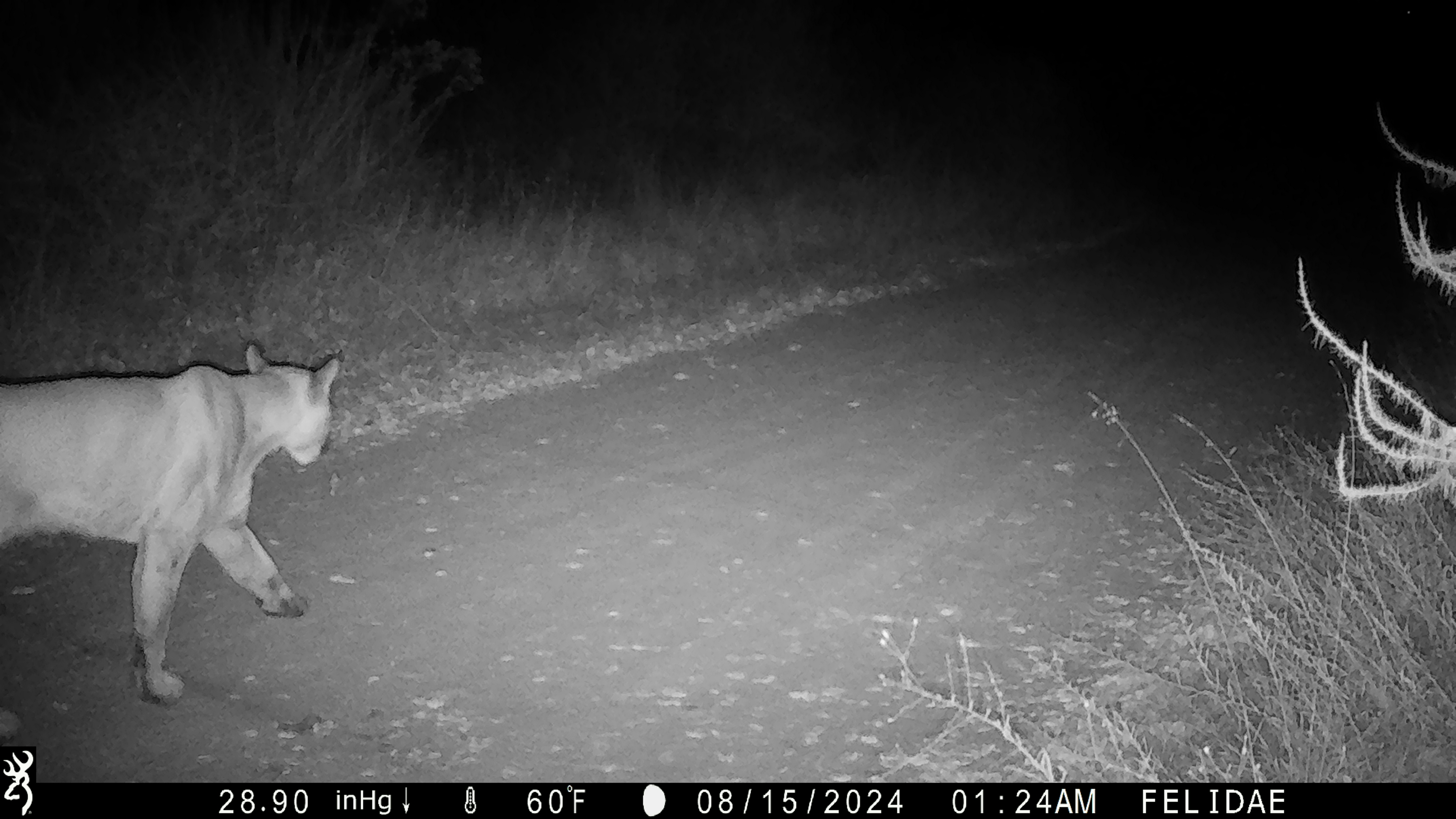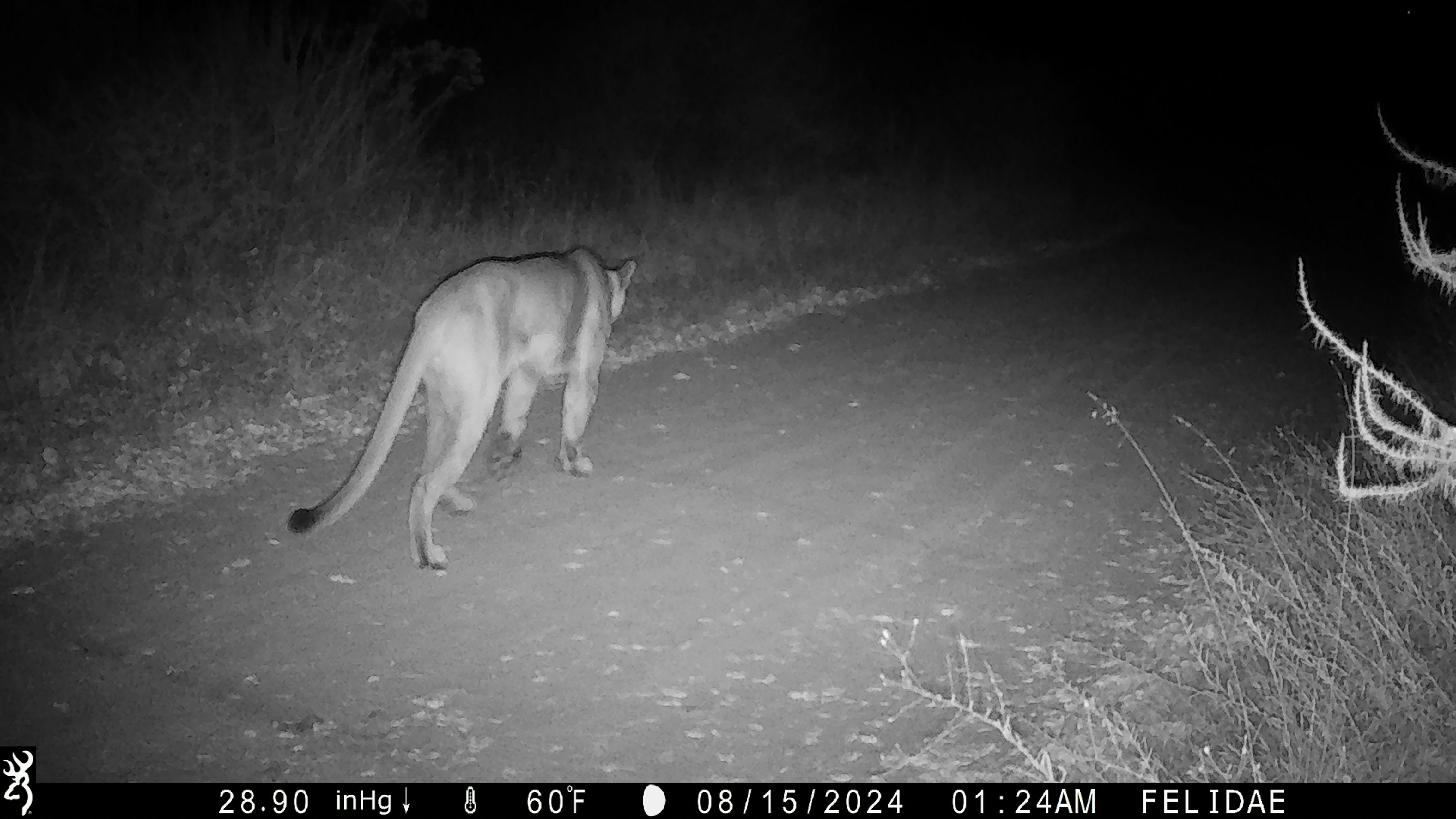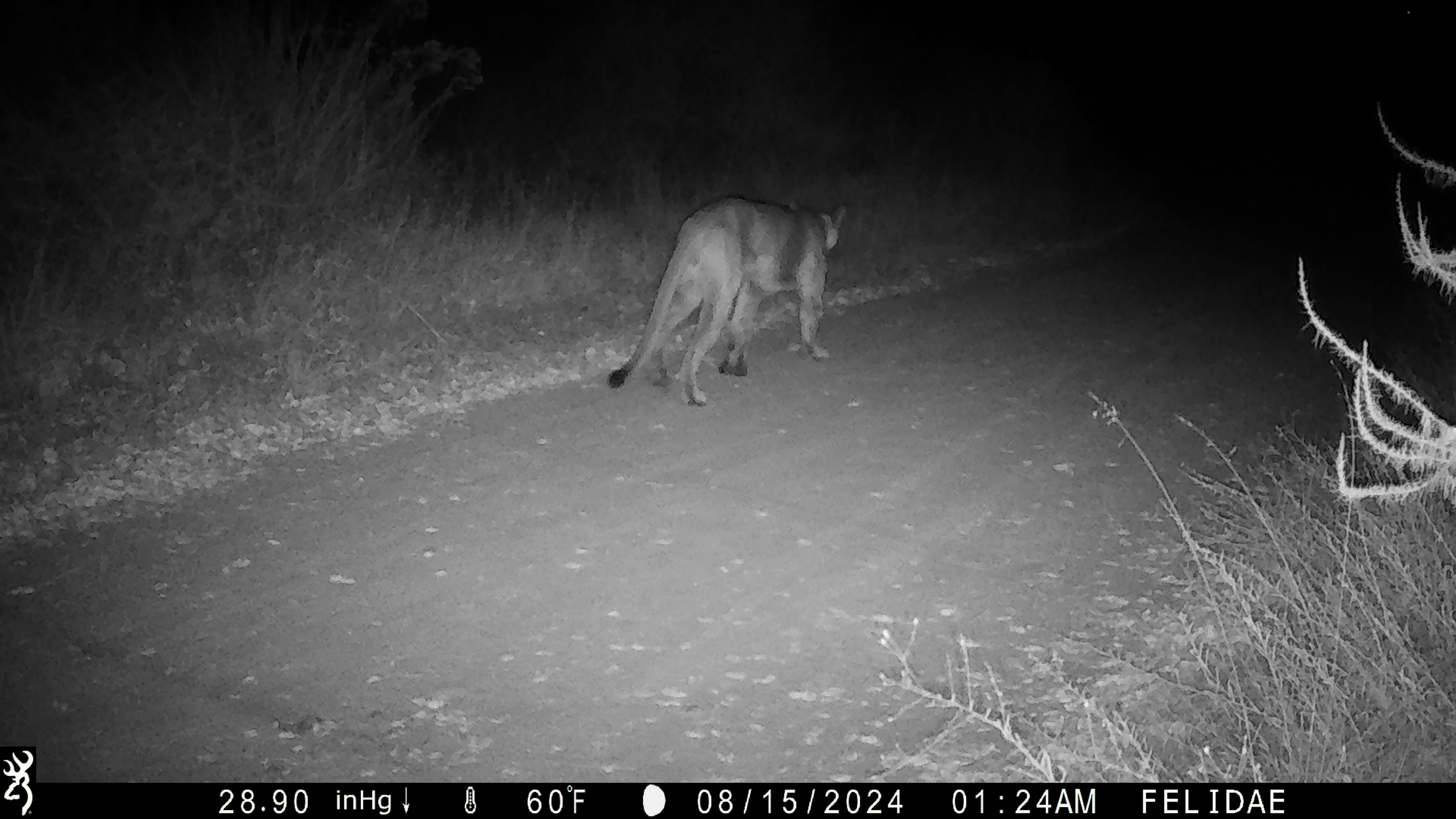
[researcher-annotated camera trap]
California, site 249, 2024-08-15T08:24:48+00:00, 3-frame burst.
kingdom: Animalia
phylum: Chordata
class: Mammalia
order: Carnivora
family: Felidae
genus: Puma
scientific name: Puma concolor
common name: puma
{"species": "puma (Puma concolor)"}